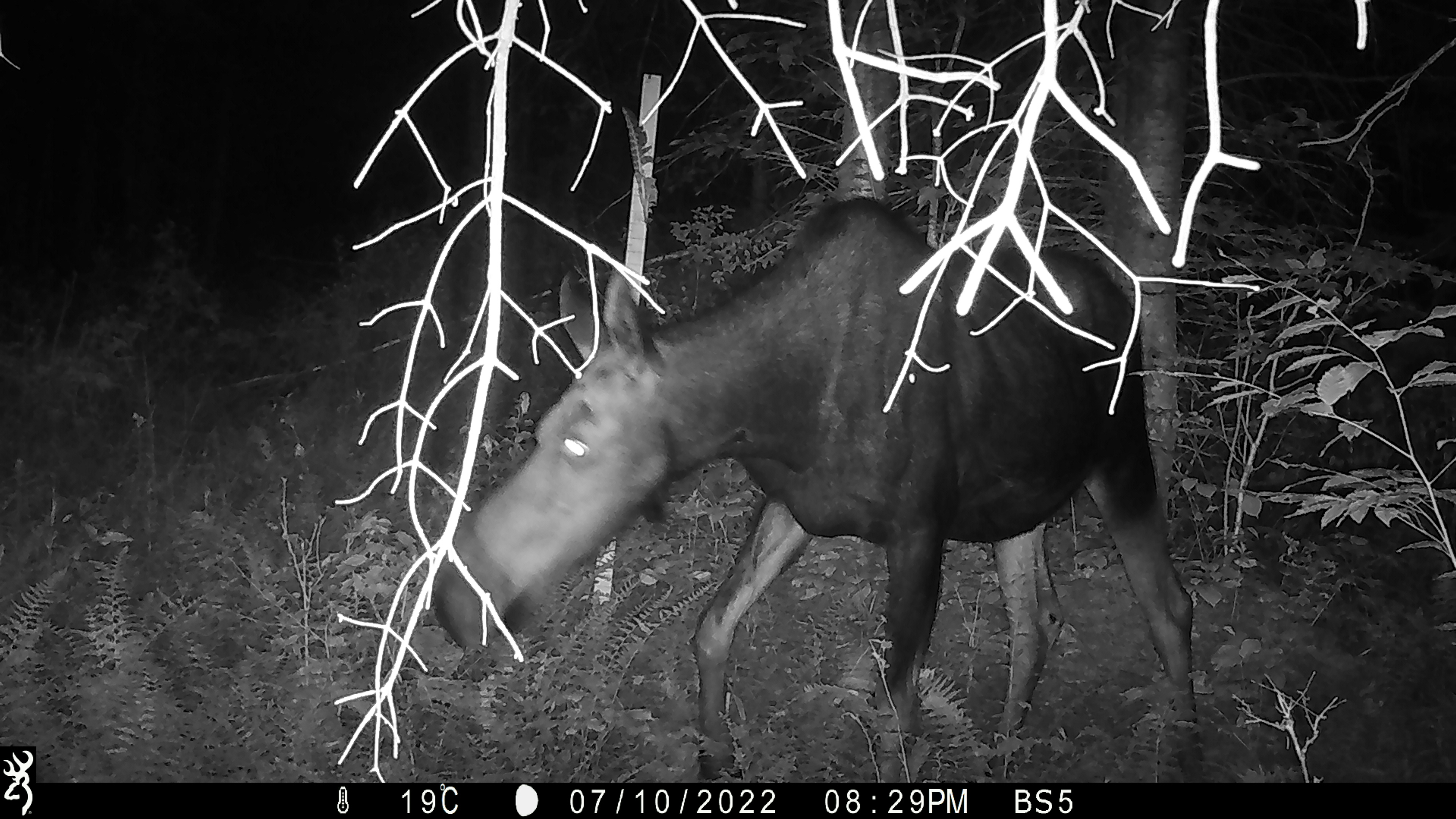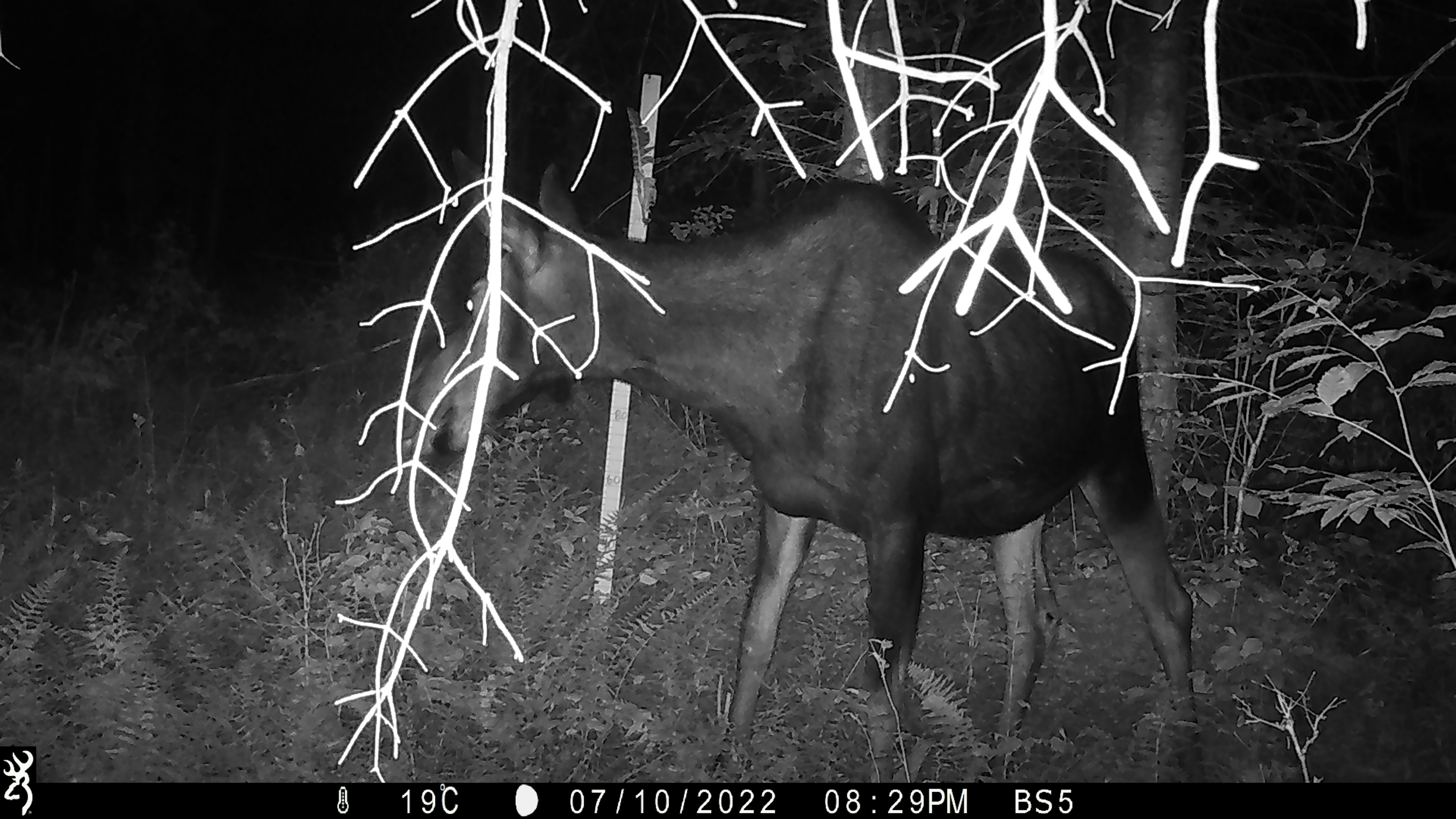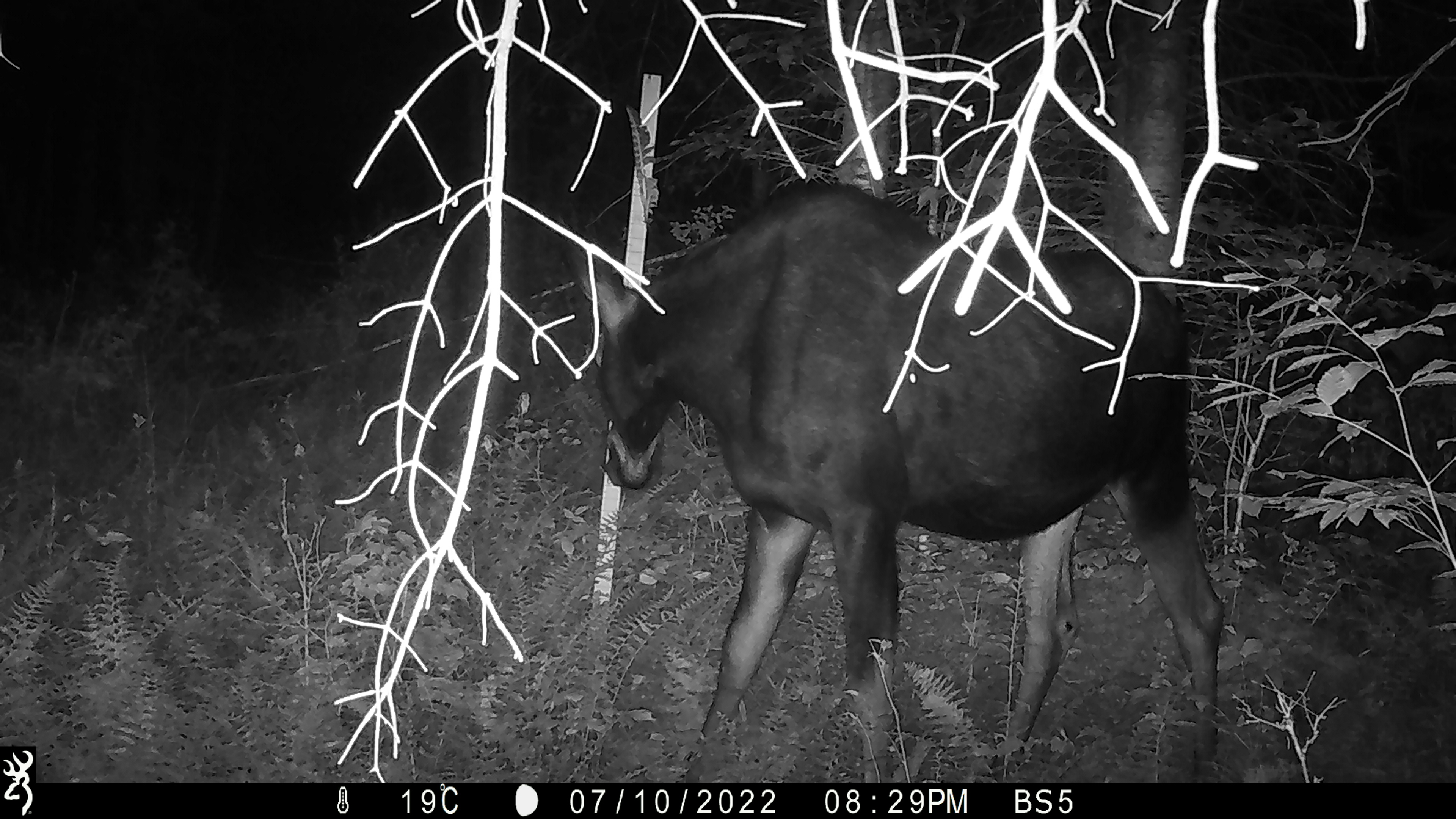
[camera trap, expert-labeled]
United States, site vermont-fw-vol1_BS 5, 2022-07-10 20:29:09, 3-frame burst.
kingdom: Animalia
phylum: Chordata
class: Mammalia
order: Artiodactyla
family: Cervidae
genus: Alces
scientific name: Alces alces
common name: moose